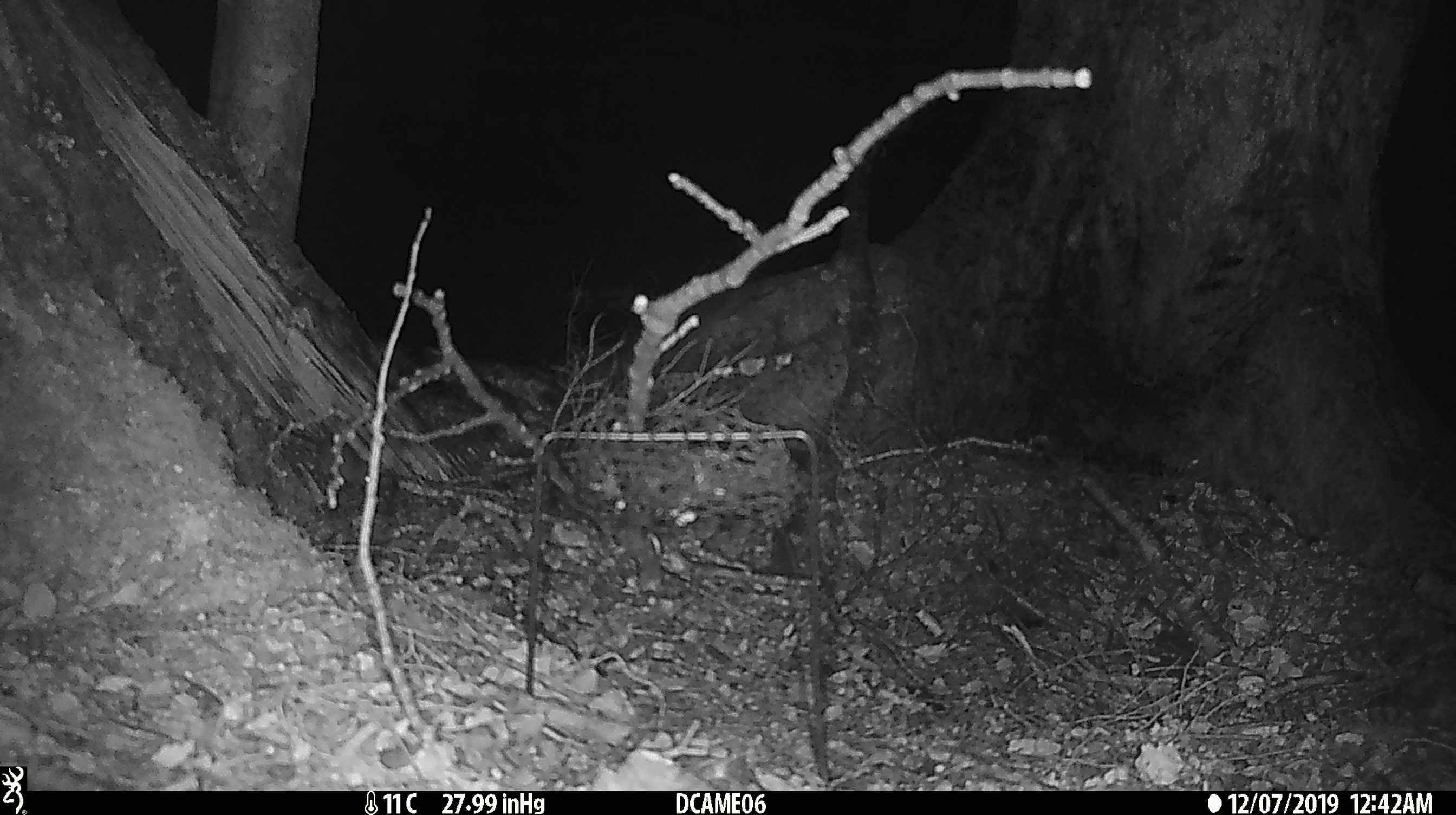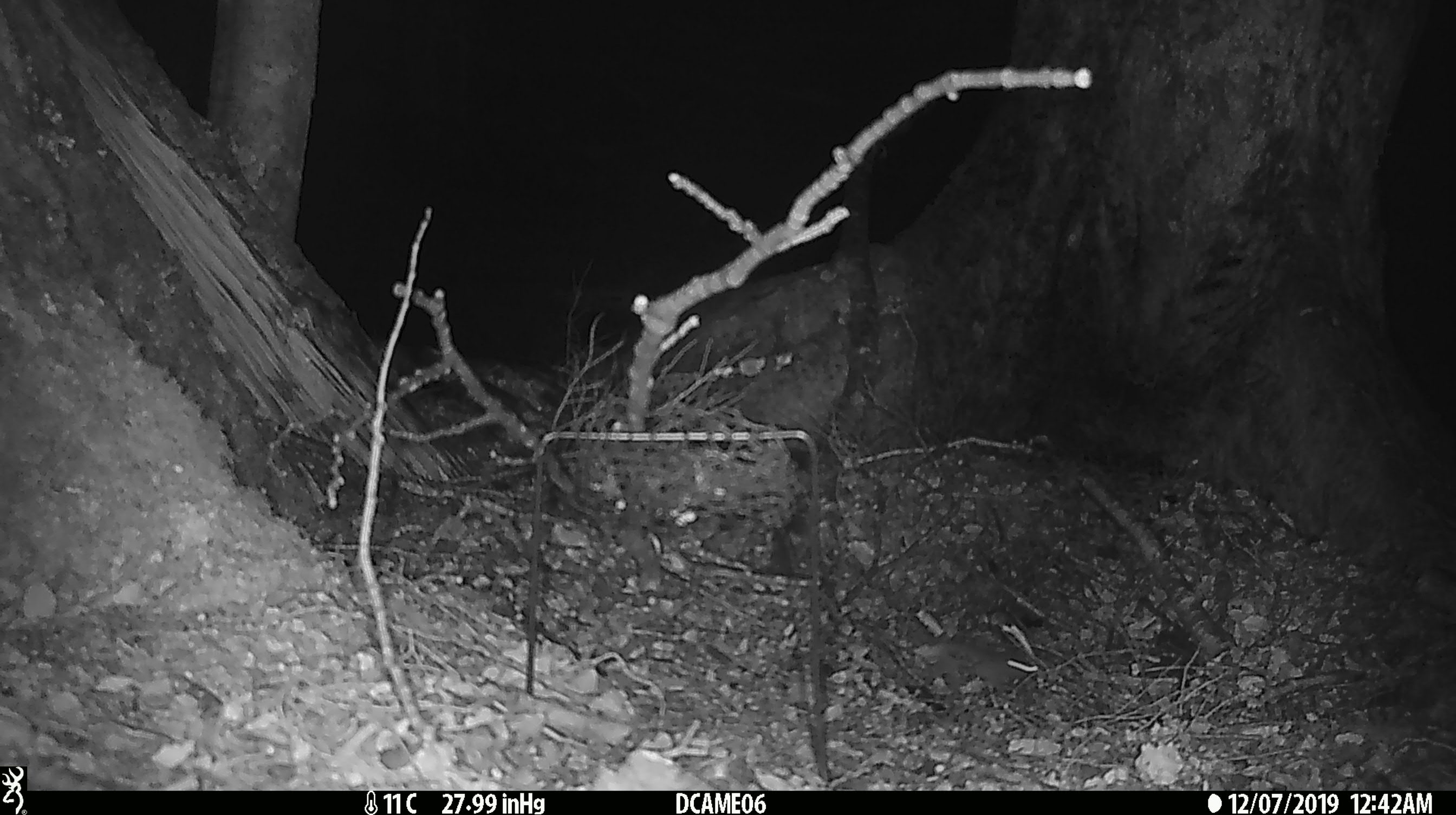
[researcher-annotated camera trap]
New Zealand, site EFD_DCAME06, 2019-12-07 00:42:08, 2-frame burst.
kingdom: Animalia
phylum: Chordata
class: Mammalia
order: Rodentia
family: Muridae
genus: Mus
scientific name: Mus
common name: mouse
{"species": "mouse (Mus)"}